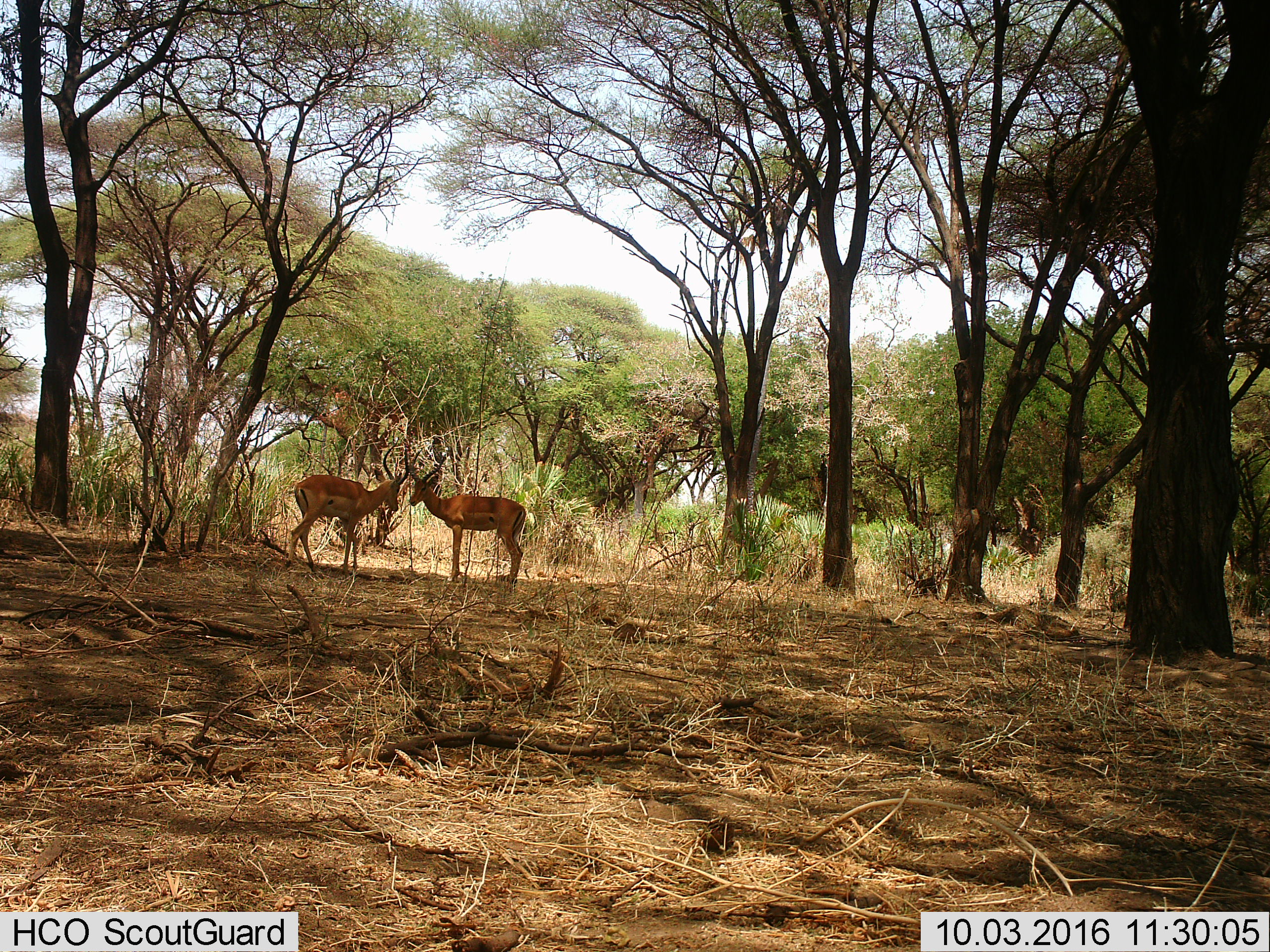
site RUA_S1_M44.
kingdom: Animalia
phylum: Chordata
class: Mammalia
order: Artiodactyla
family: Bovidae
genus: Aepyceros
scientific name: Aepyceros melampus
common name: impala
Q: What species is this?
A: Impala (Aepyceros melampus).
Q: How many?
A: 2.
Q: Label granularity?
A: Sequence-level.